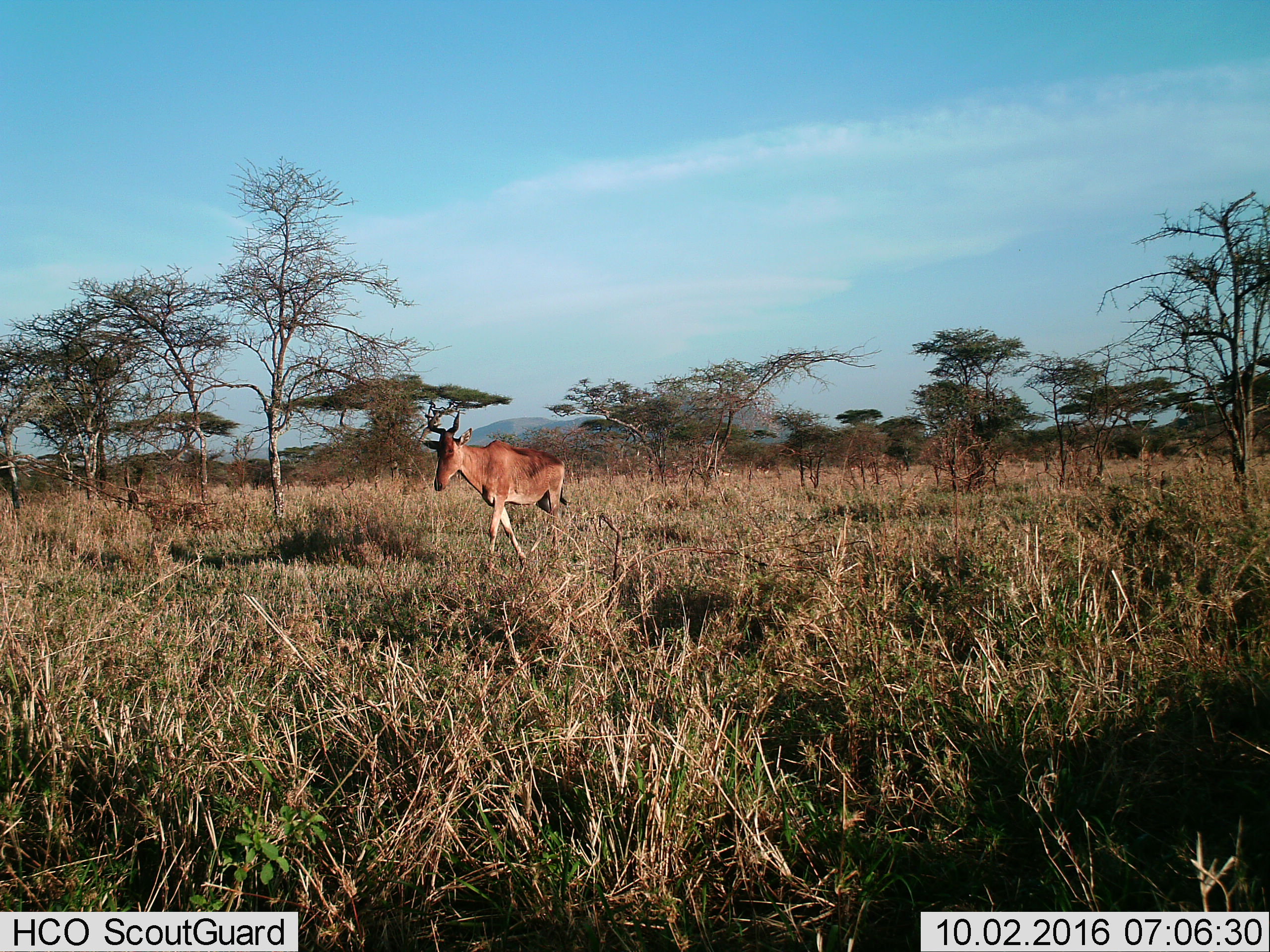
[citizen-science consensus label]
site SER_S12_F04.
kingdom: Animalia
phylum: Chordata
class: Mammalia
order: Artiodactyla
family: Bovidae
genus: Alcelaphus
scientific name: Alcelaphus buselaphus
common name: hartebeest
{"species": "hartebeest (Alcelaphus buselaphus)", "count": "1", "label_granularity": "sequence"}